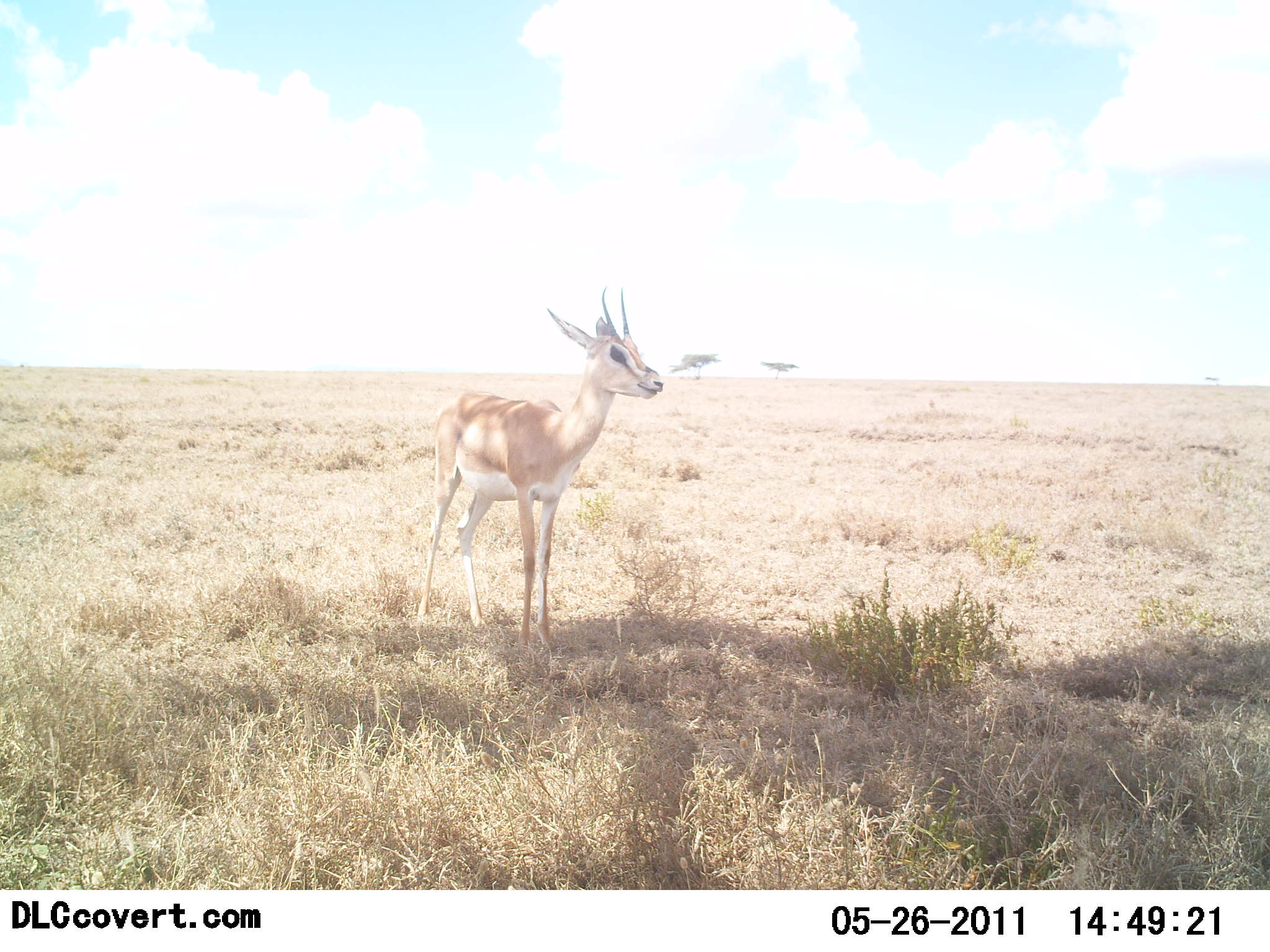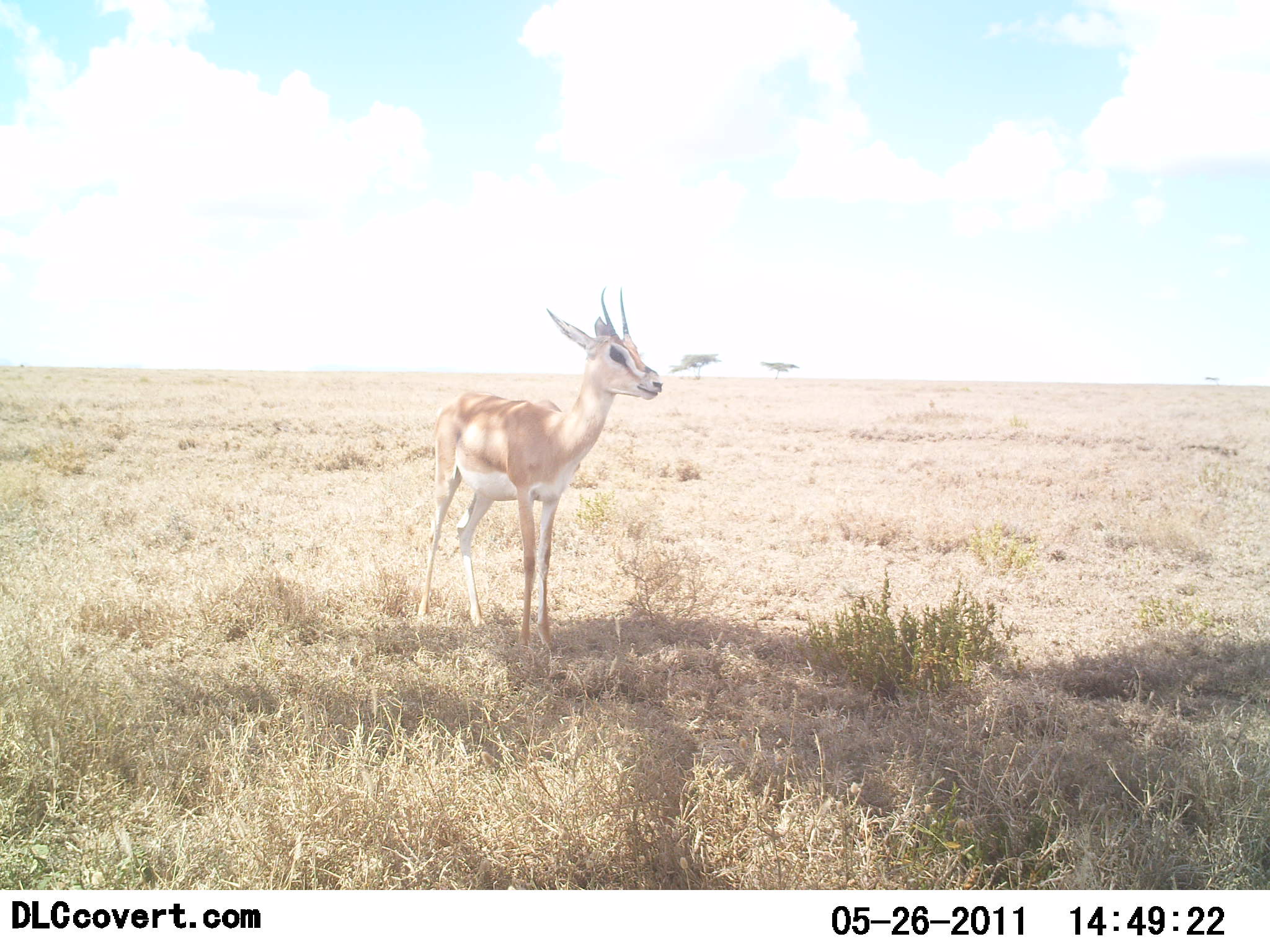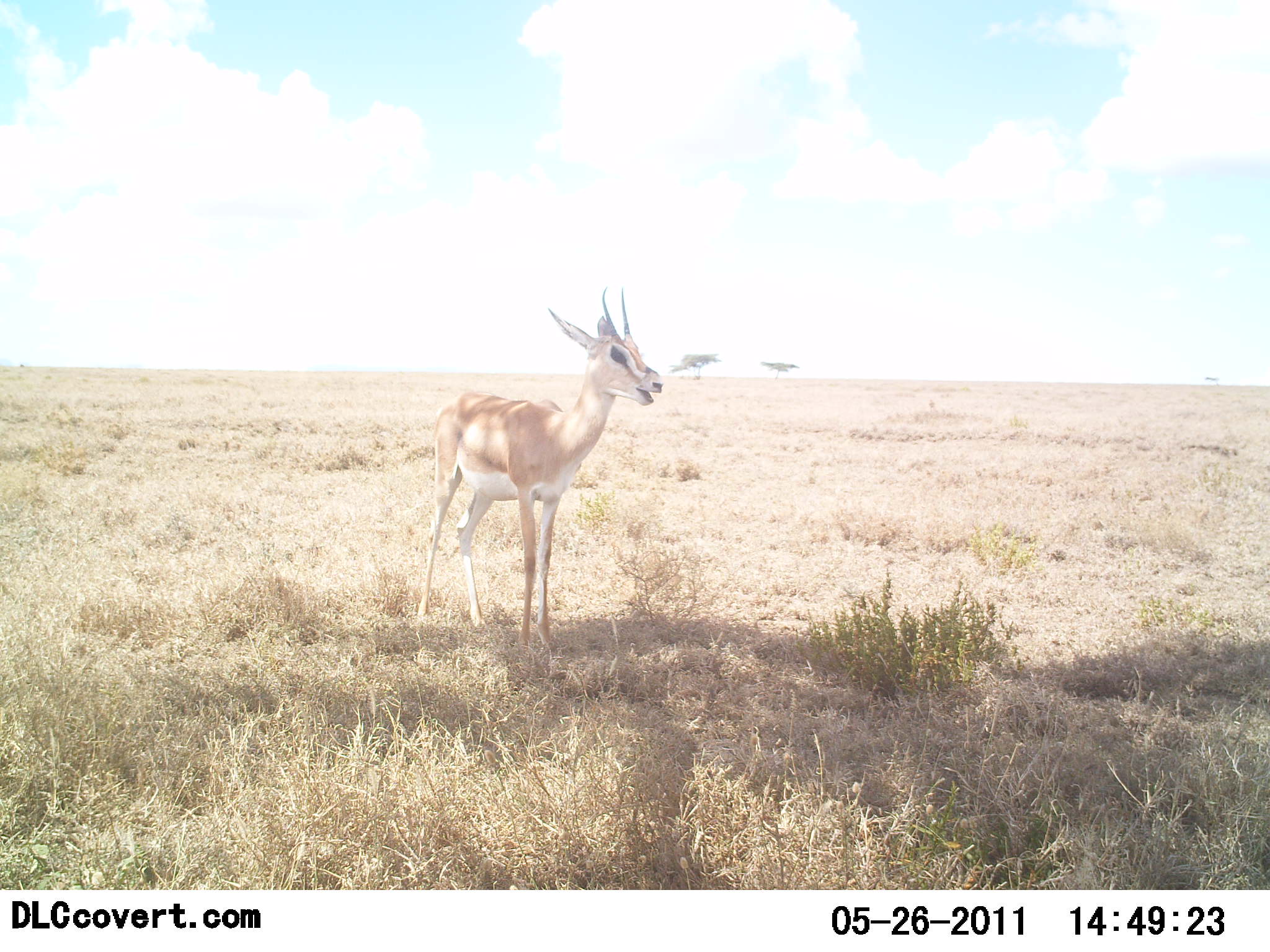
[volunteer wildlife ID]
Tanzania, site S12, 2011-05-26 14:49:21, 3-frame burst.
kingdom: Animalia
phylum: Chordata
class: Mammalia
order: Artiodactyla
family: Bovidae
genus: Nanger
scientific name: Nanger granti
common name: grant's gazelle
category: gazellegrants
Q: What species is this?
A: Gazellegrants (grant's gazelle) (Nanger granti).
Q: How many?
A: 1.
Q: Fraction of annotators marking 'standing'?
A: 70%.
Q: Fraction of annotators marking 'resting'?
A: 0%.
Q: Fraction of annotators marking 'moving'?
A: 0%.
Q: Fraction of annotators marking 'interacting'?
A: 0%.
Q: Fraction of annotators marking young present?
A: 0%.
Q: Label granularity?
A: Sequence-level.